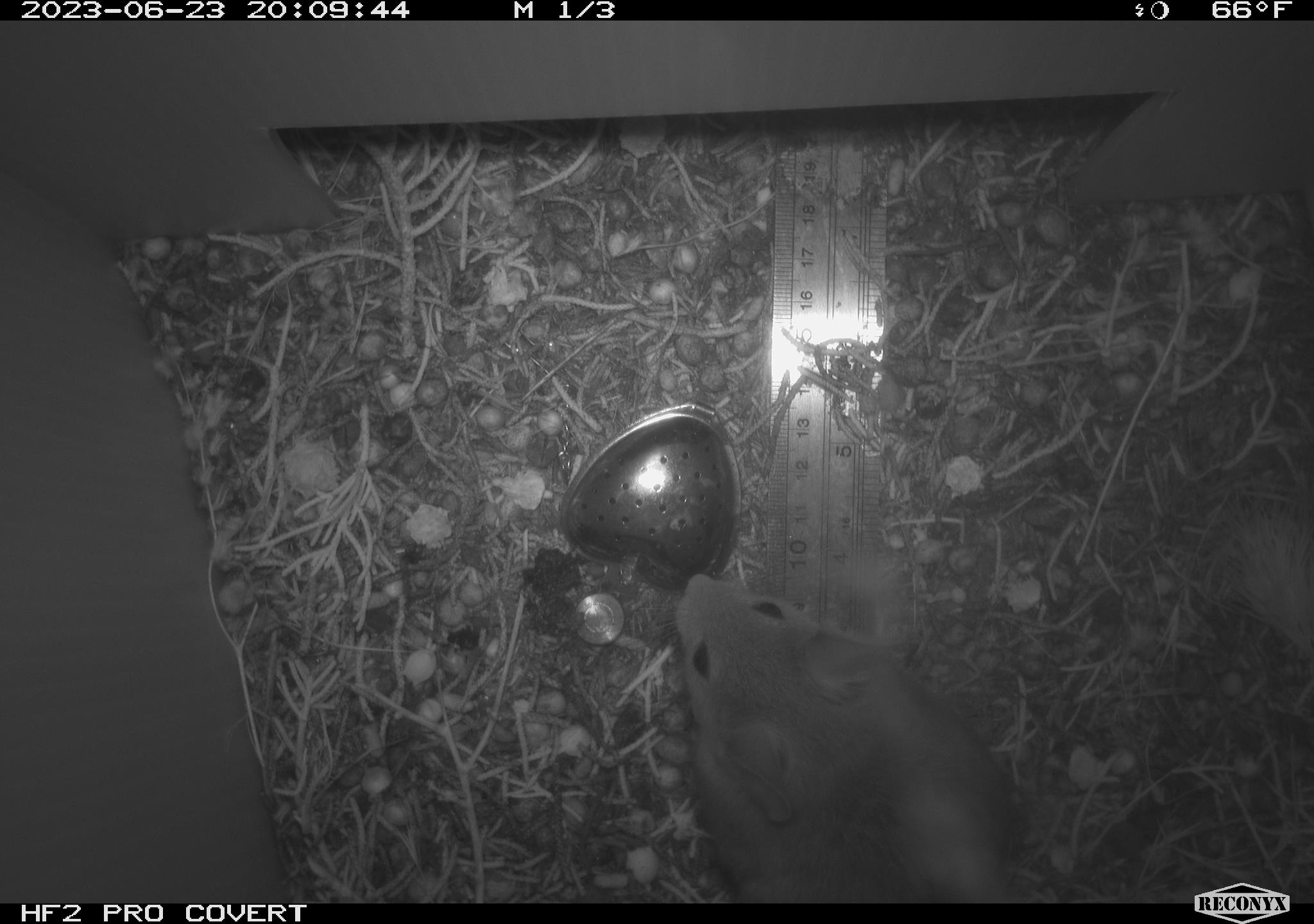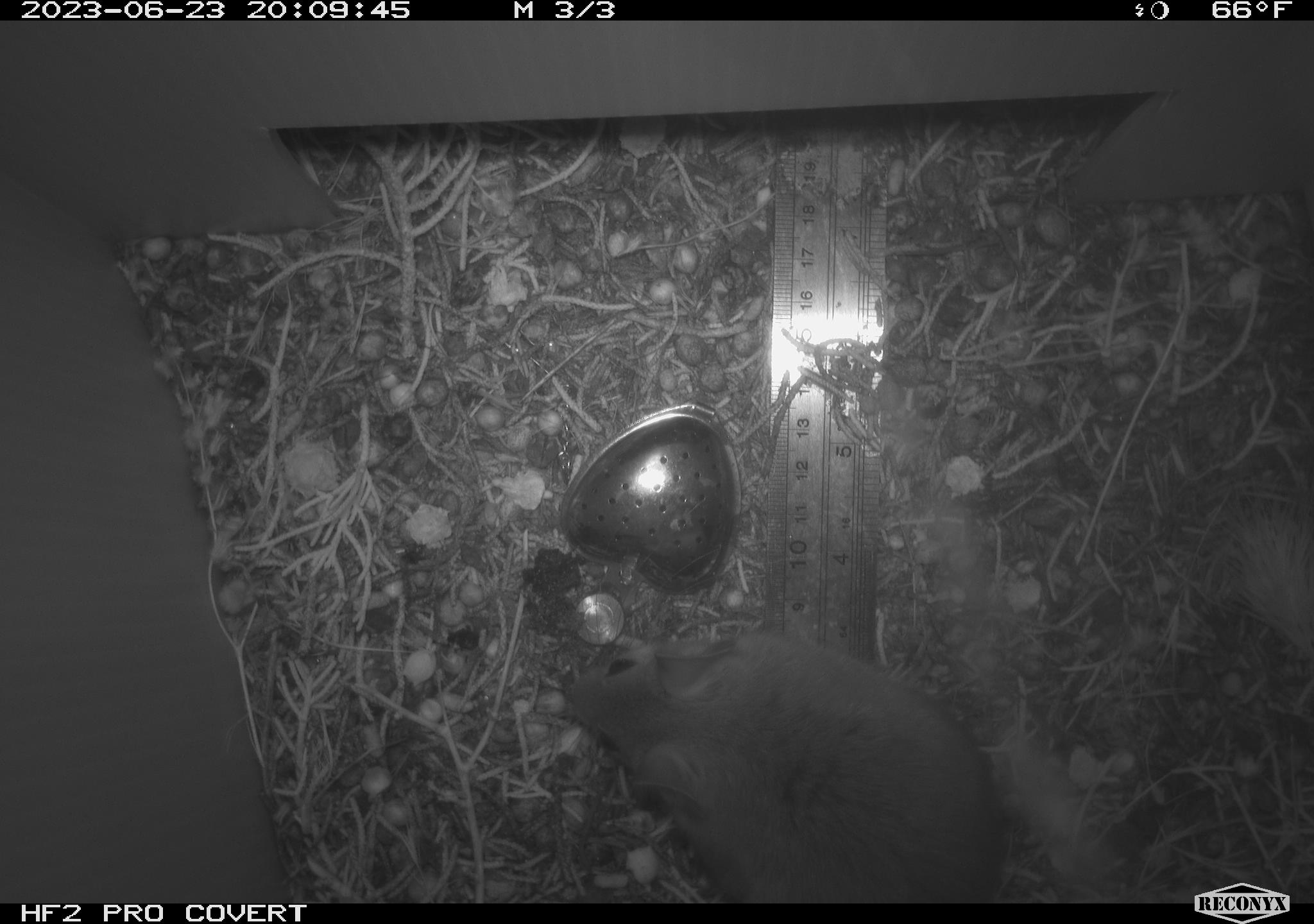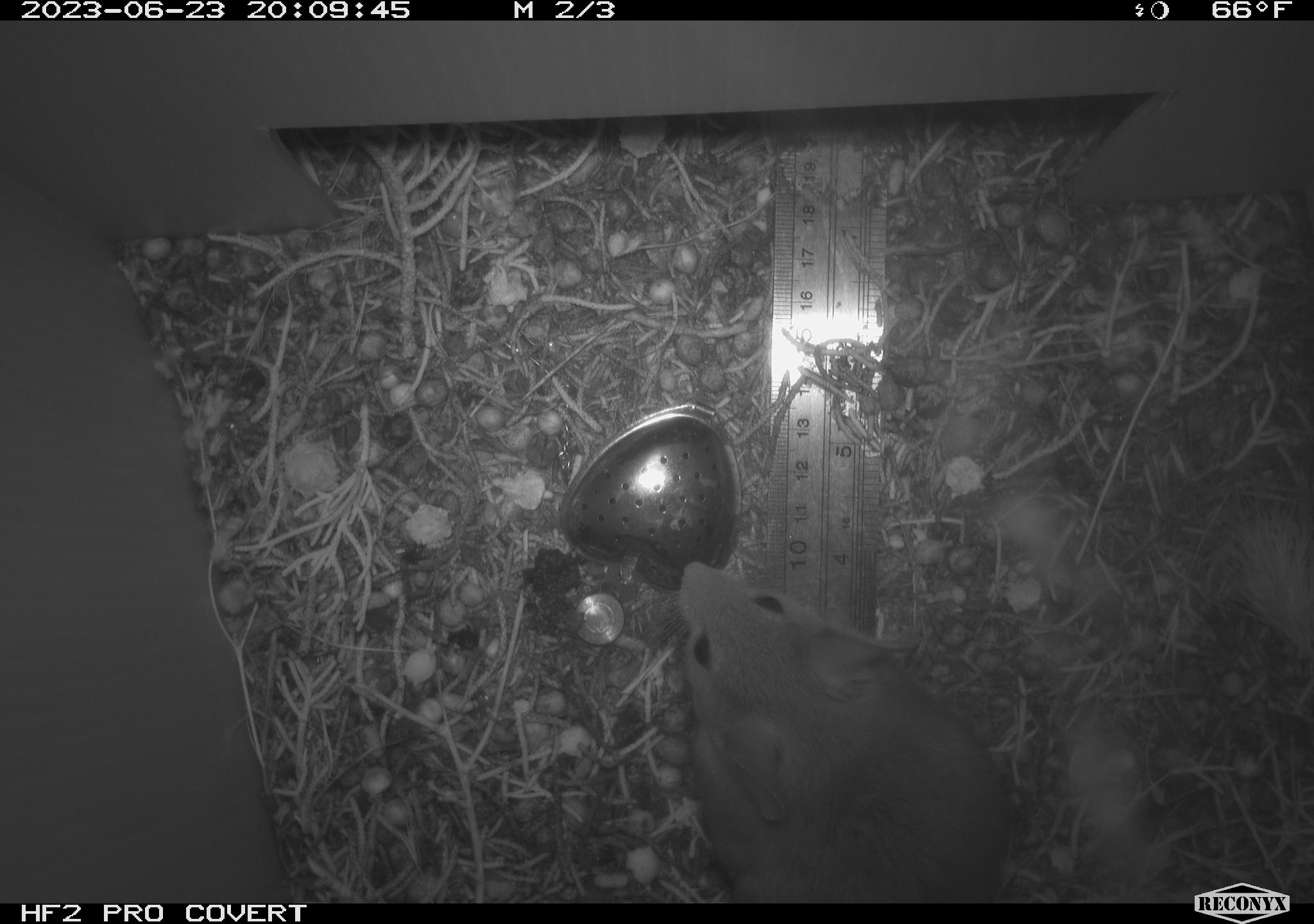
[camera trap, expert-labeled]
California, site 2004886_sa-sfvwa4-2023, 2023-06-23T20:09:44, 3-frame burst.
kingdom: Animalia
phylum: Chordata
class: Mammalia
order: Rodentia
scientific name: Rodentia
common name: mouse species